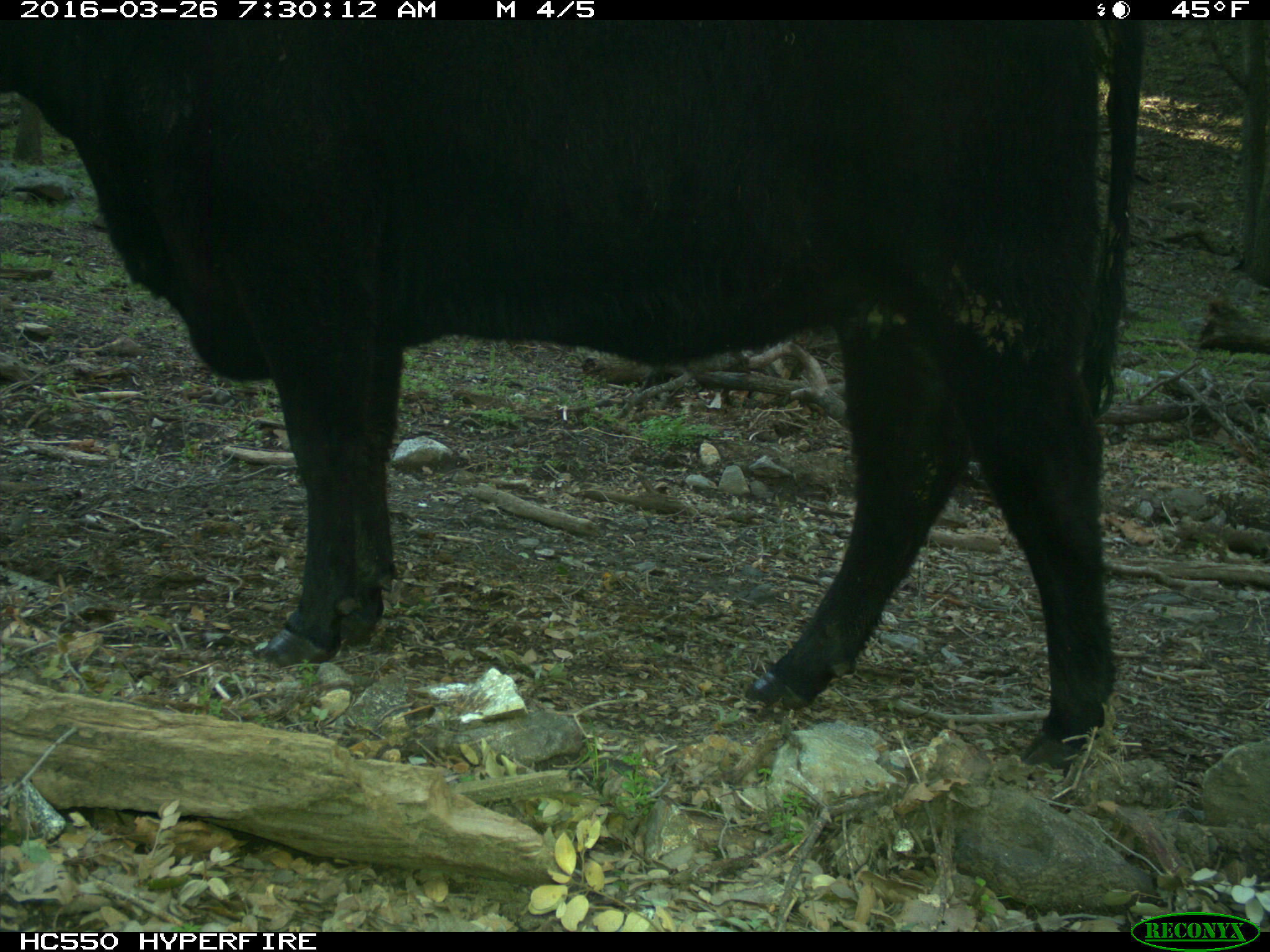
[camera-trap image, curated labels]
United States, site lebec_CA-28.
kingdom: Animalia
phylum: Chordata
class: Mammalia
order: Artiodactyla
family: Bovidae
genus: Bos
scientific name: Bos taurus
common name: domestic cow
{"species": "Bos taurus (domestic cow)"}